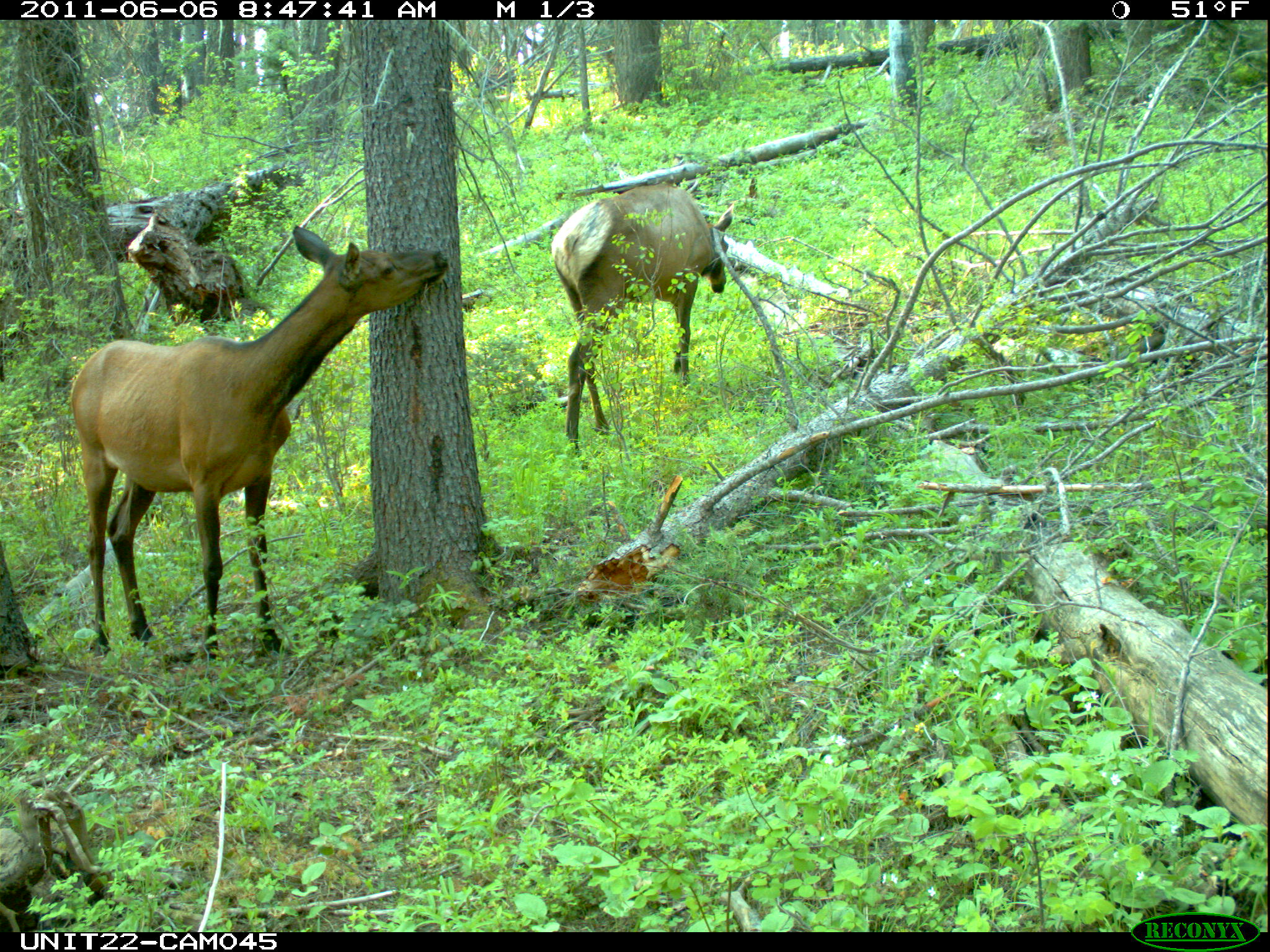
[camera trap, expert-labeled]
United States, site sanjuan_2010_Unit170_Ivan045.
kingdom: Animalia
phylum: Chordata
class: Mammalia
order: Artiodactyla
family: Cervidae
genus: Cervus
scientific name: Cervus elaphus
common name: red deer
Cervus elaphus (red deer).